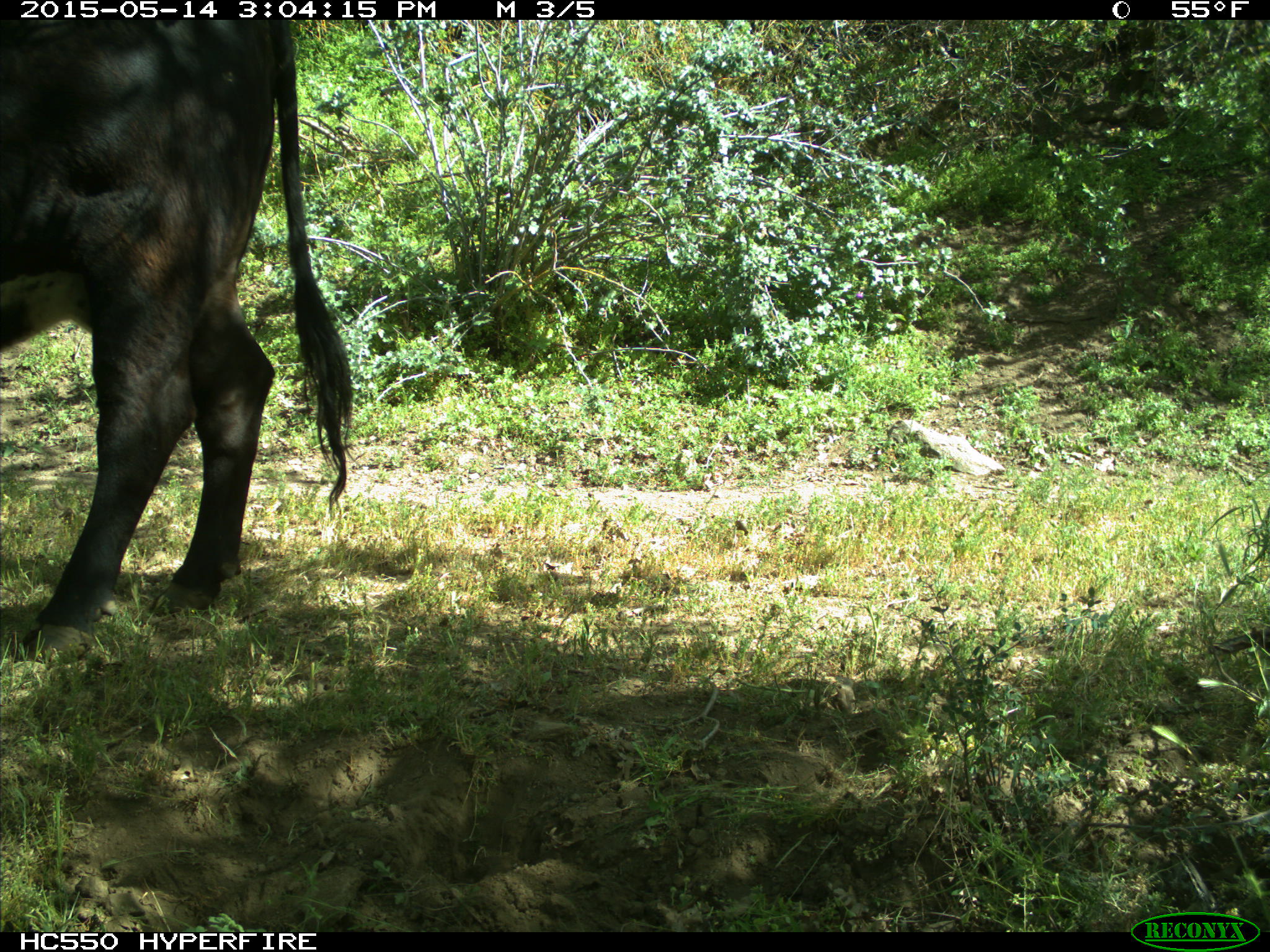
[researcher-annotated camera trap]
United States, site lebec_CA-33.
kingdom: Animalia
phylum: Chordata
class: Mammalia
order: Artiodactyla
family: Bovidae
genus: Bos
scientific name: Bos taurus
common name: domestic cow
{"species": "Bos taurus (domestic cow)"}